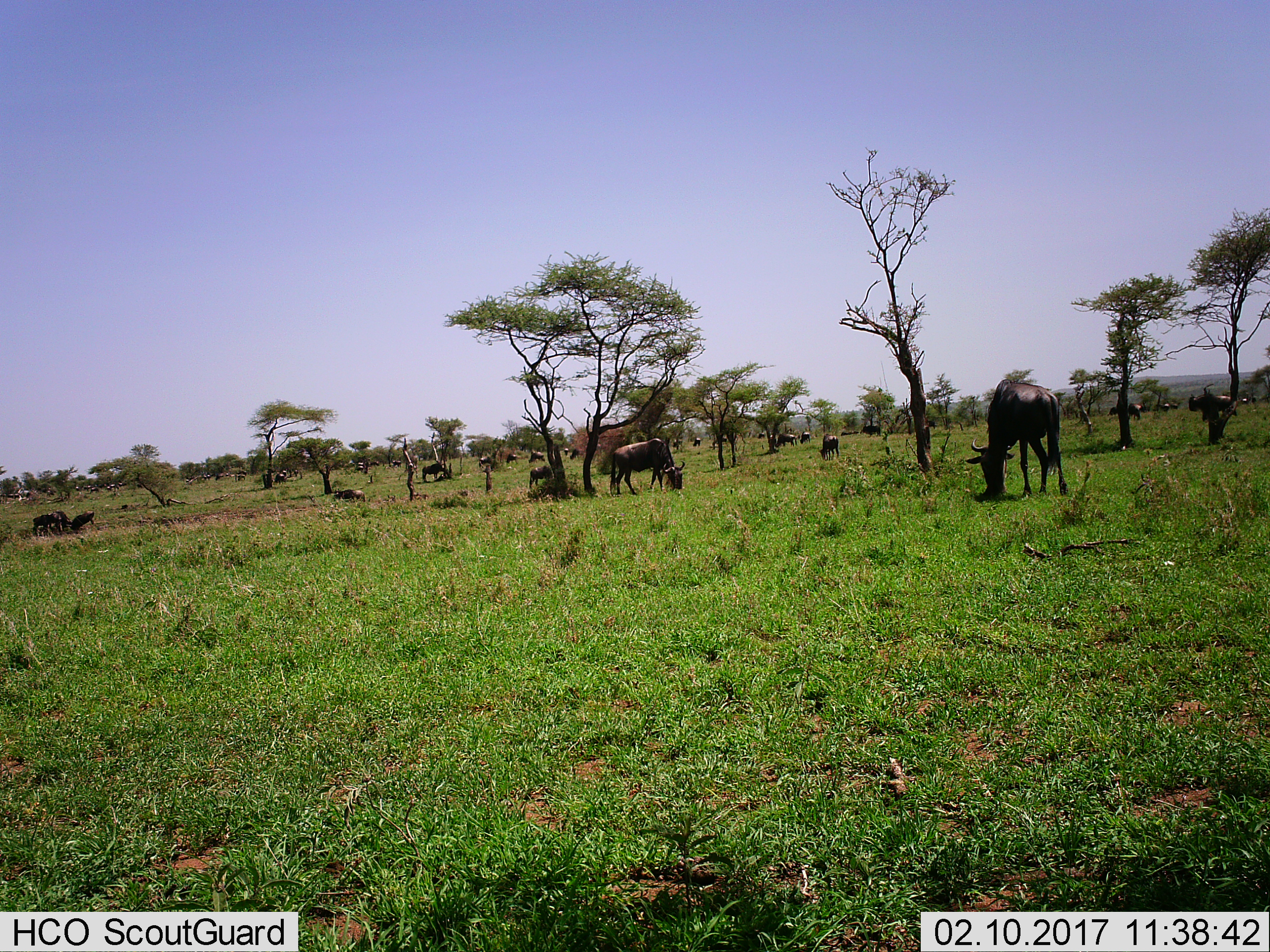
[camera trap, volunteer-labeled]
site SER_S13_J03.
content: unidentified animal